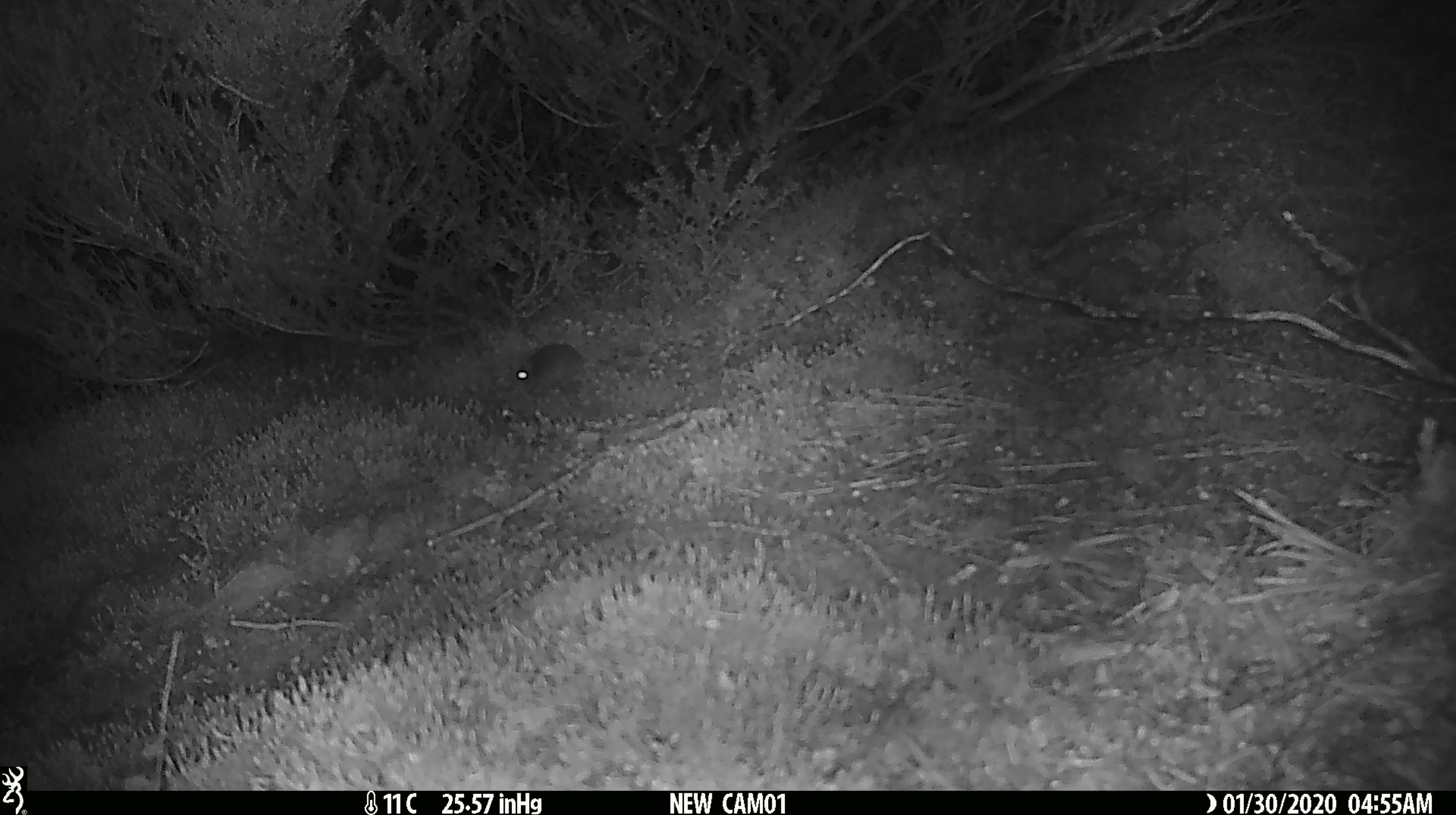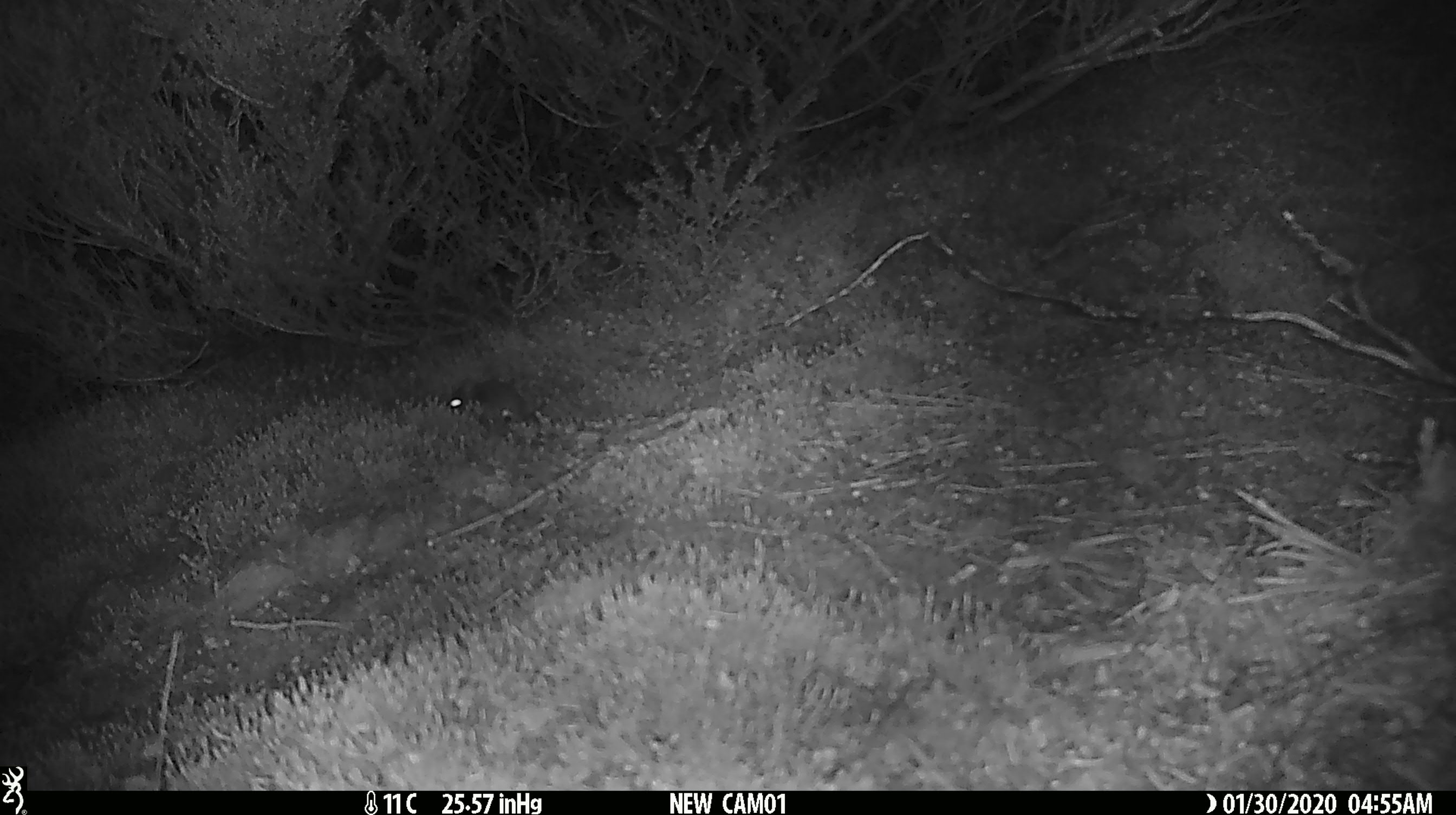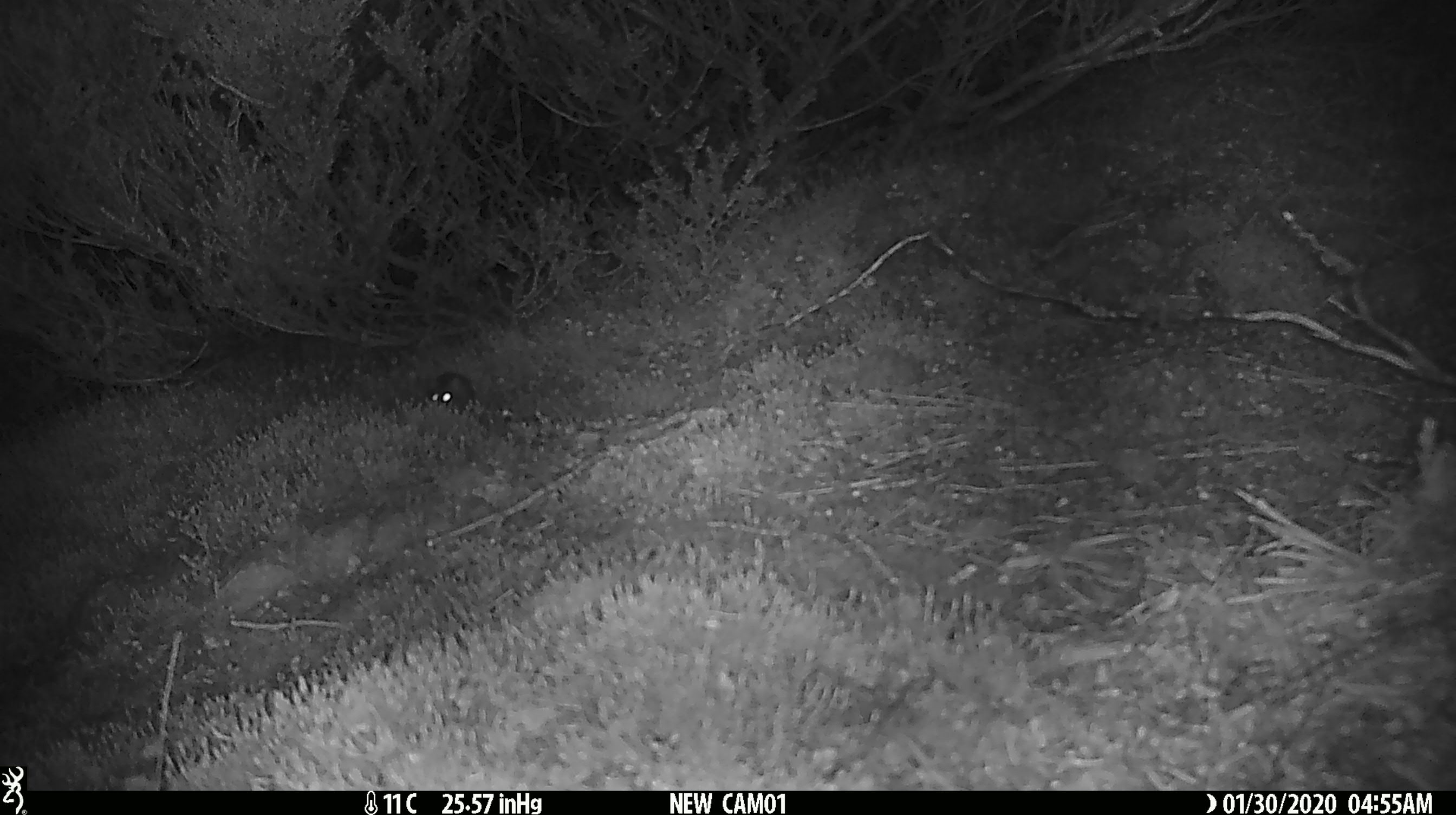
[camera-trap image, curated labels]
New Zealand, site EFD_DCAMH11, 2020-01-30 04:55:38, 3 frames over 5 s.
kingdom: Animalia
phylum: Chordata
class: Mammalia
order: Rodentia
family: Muridae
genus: Mus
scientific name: Mus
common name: mouse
Mouse (Mus).